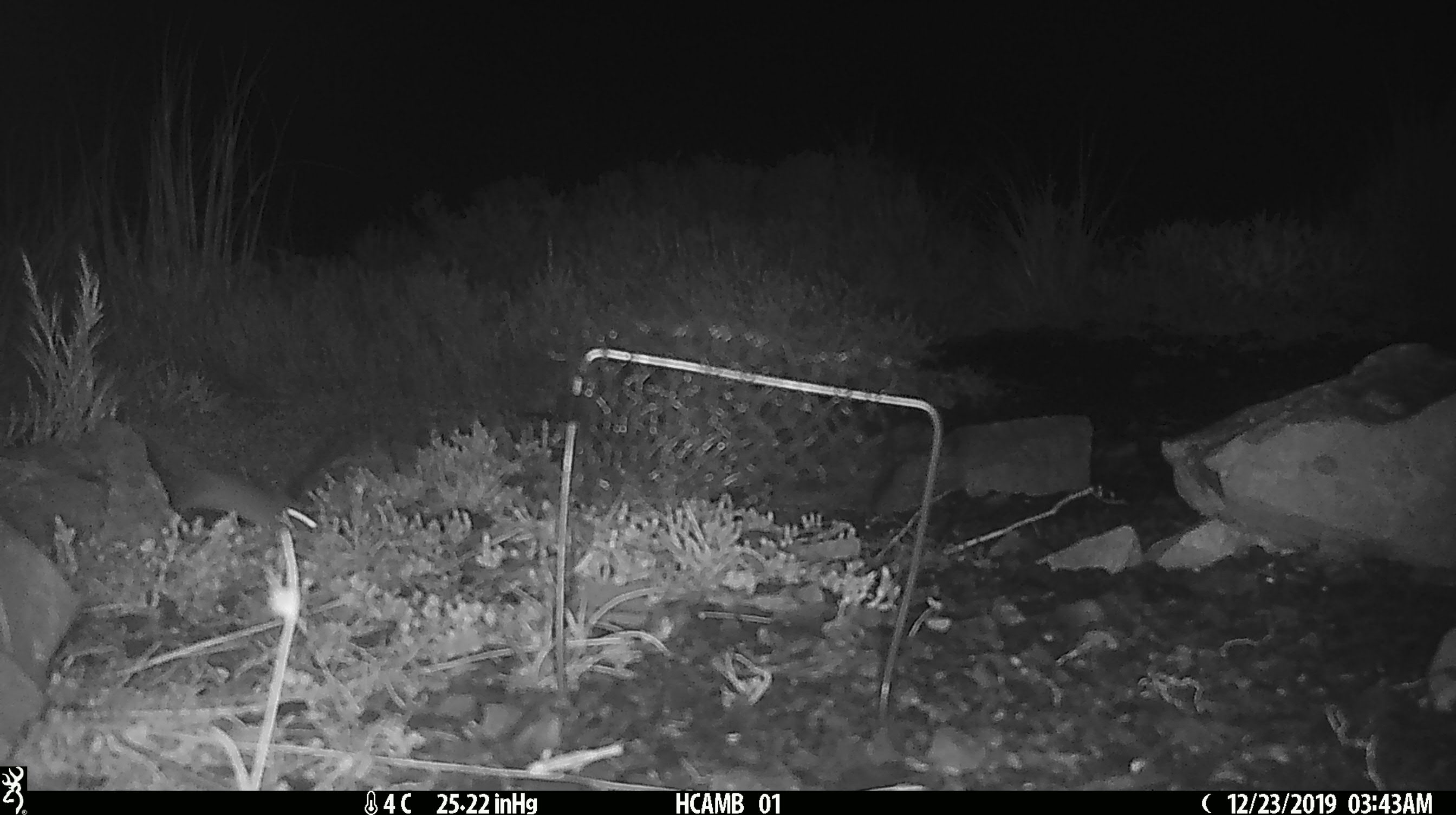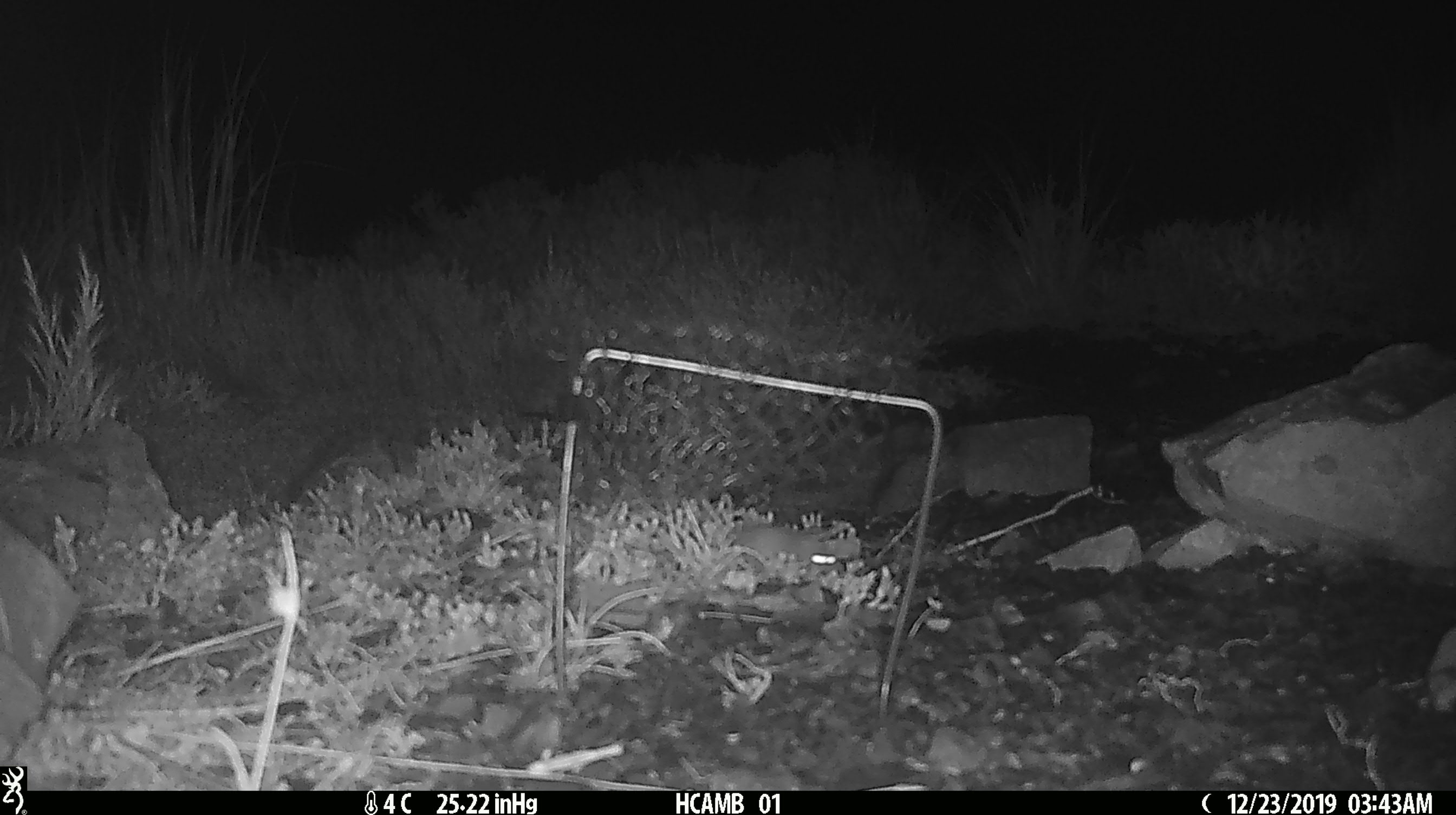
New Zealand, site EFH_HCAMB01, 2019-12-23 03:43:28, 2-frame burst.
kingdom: Animalia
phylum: Chordata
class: Mammalia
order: Rodentia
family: Muridae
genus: Mus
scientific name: Mus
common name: mouse